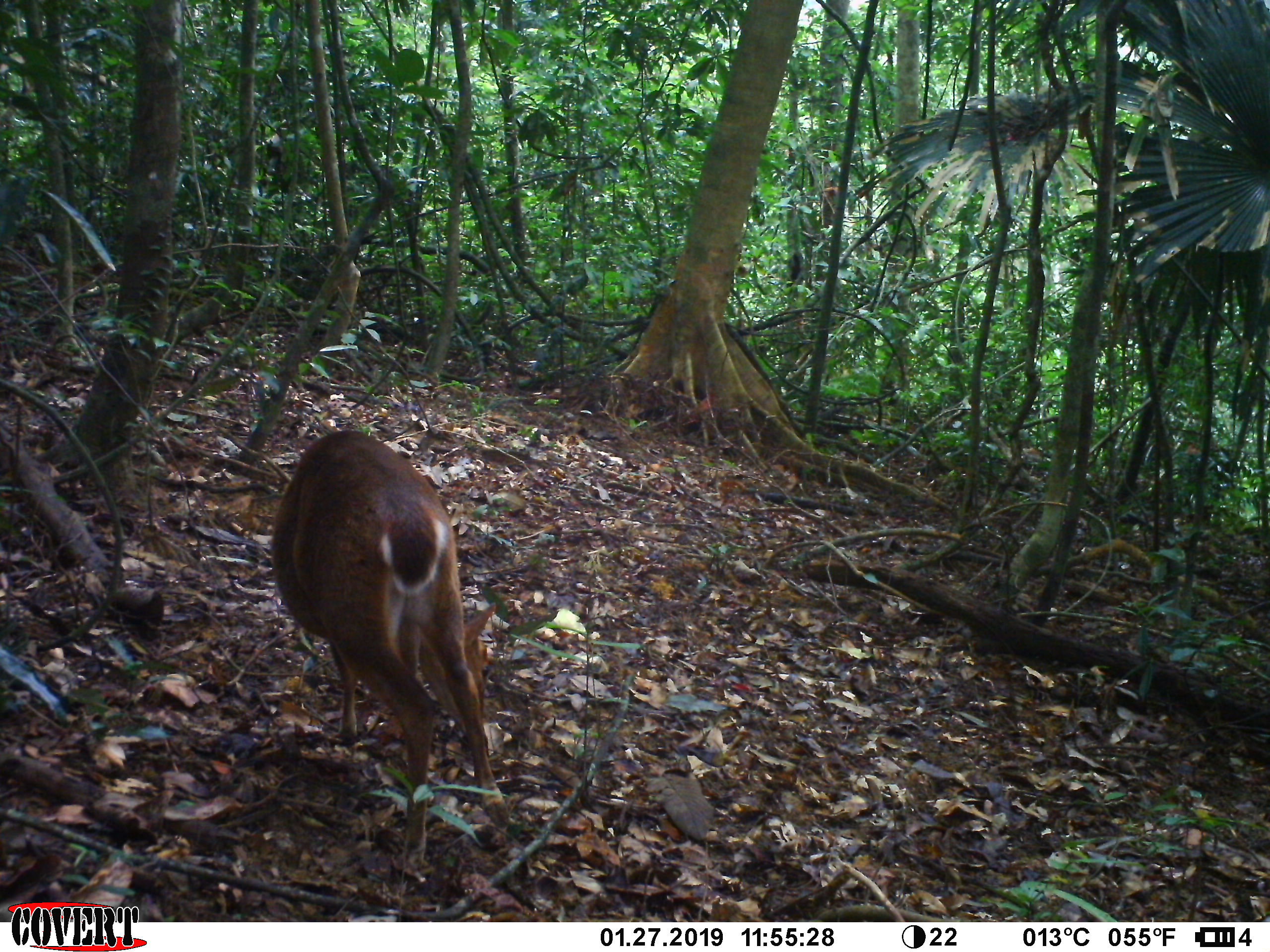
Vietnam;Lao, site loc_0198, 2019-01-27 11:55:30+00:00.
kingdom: Animalia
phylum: Chordata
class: Mammalia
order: Artiodactyla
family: Cervidae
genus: Muntiacus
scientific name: Muntiacus vuquangensis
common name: large-antlered muntjac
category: large antlered muntjac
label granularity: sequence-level